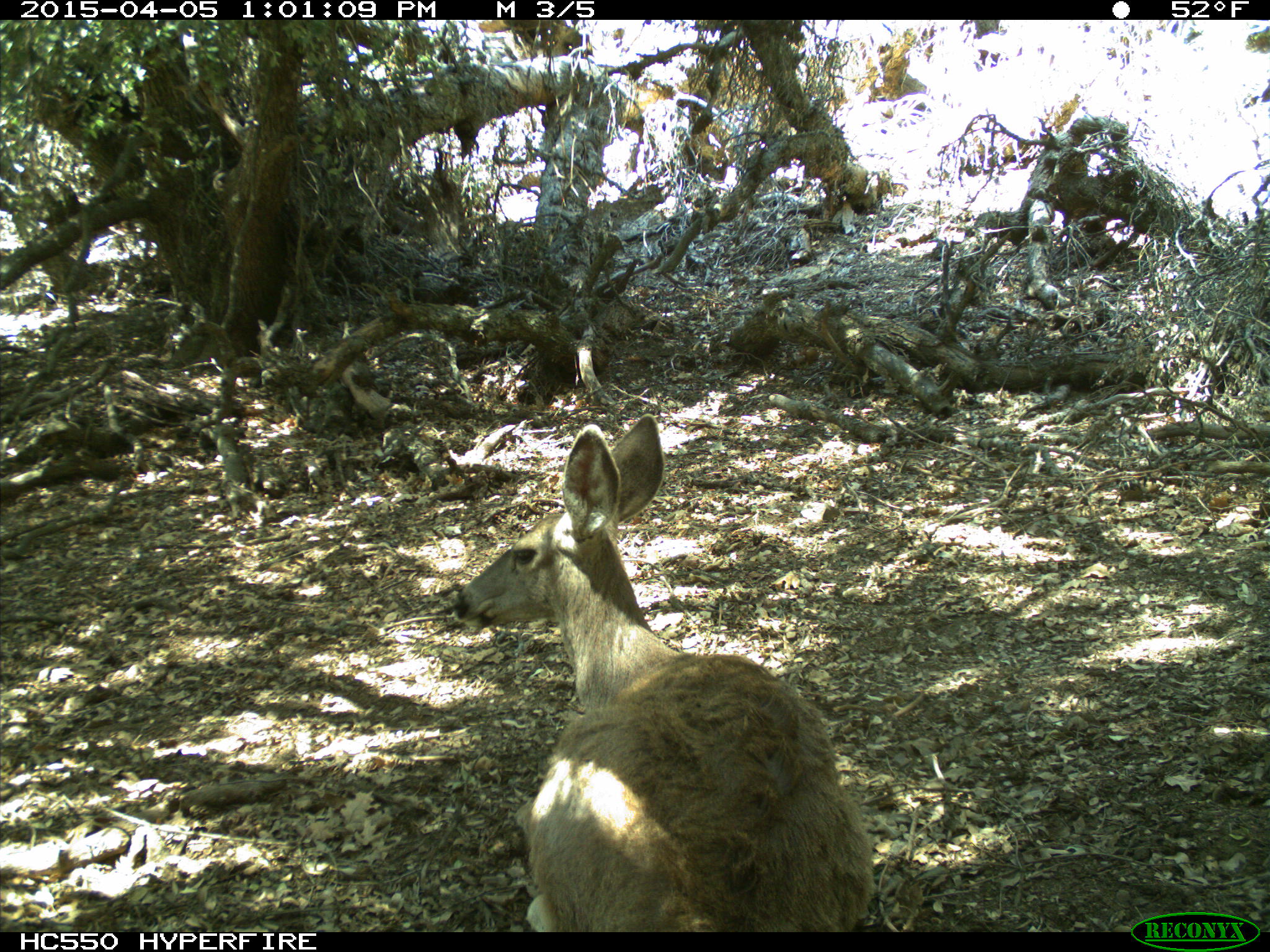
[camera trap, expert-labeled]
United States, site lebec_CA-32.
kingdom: Animalia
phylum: Chordata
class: Mammalia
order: Artiodactyla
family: Cervidae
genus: Odocoileus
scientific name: Odocoileus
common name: deer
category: unidentified deer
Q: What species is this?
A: Unidentified deer (deer) (Odocoileus).